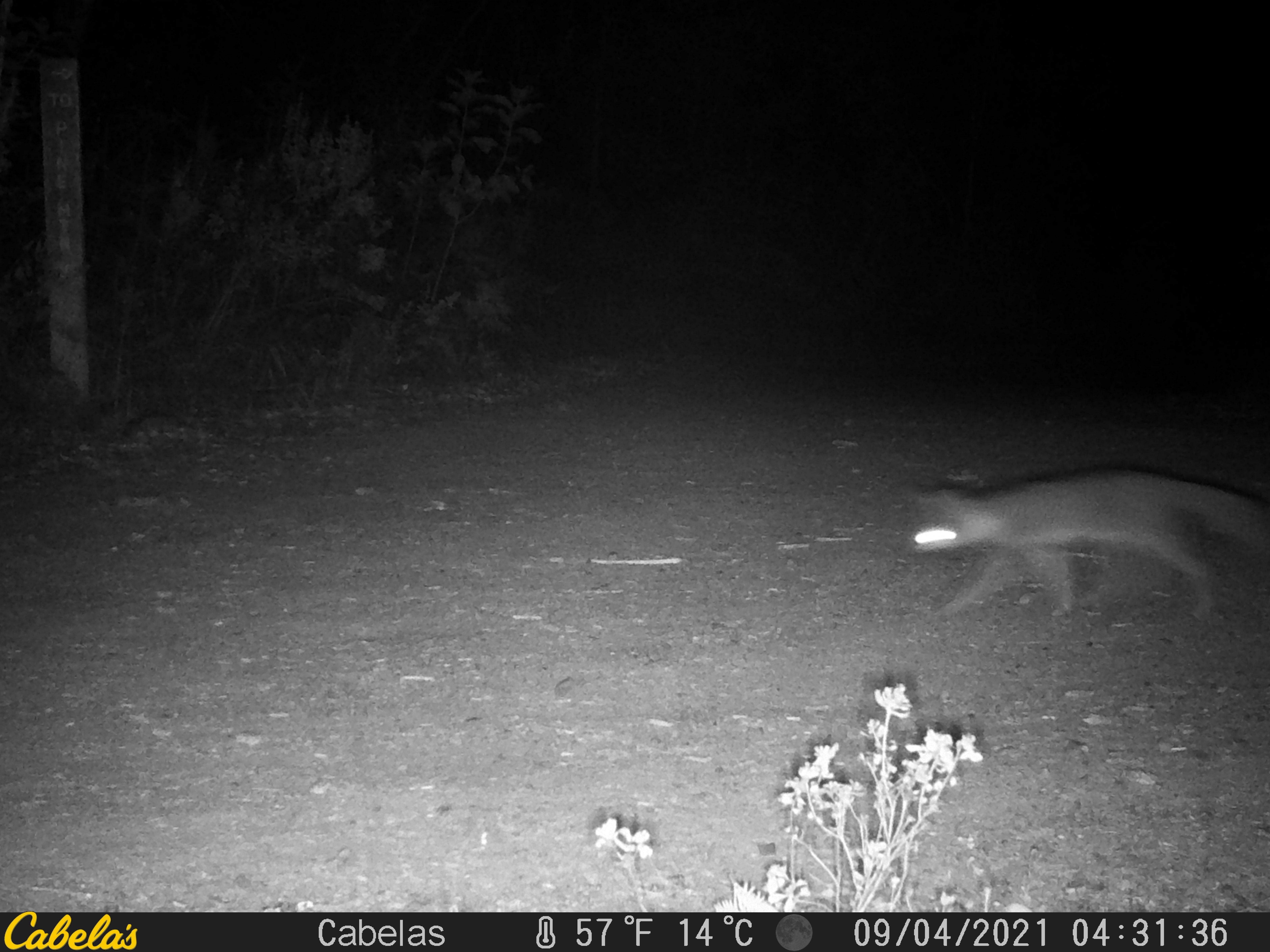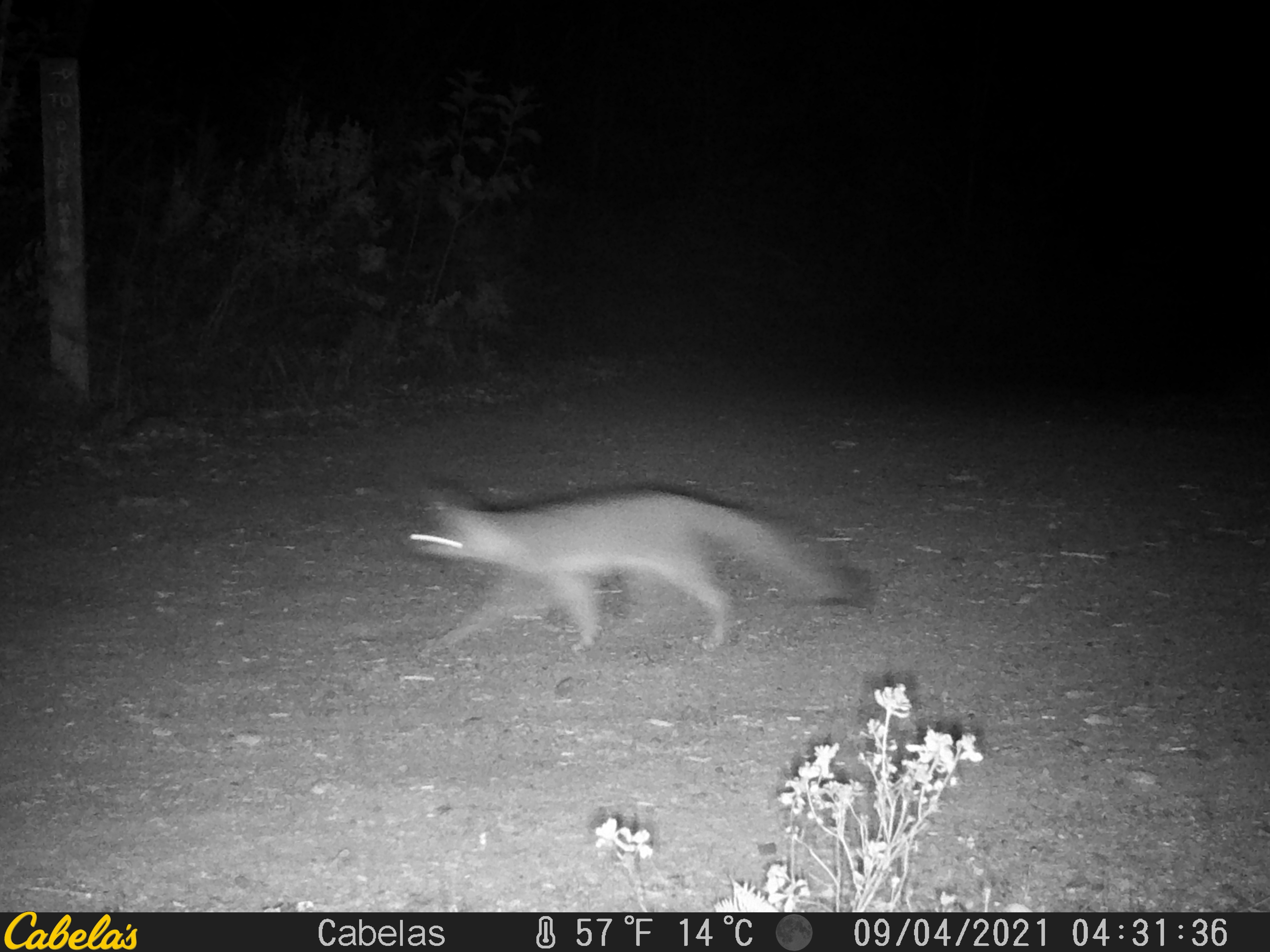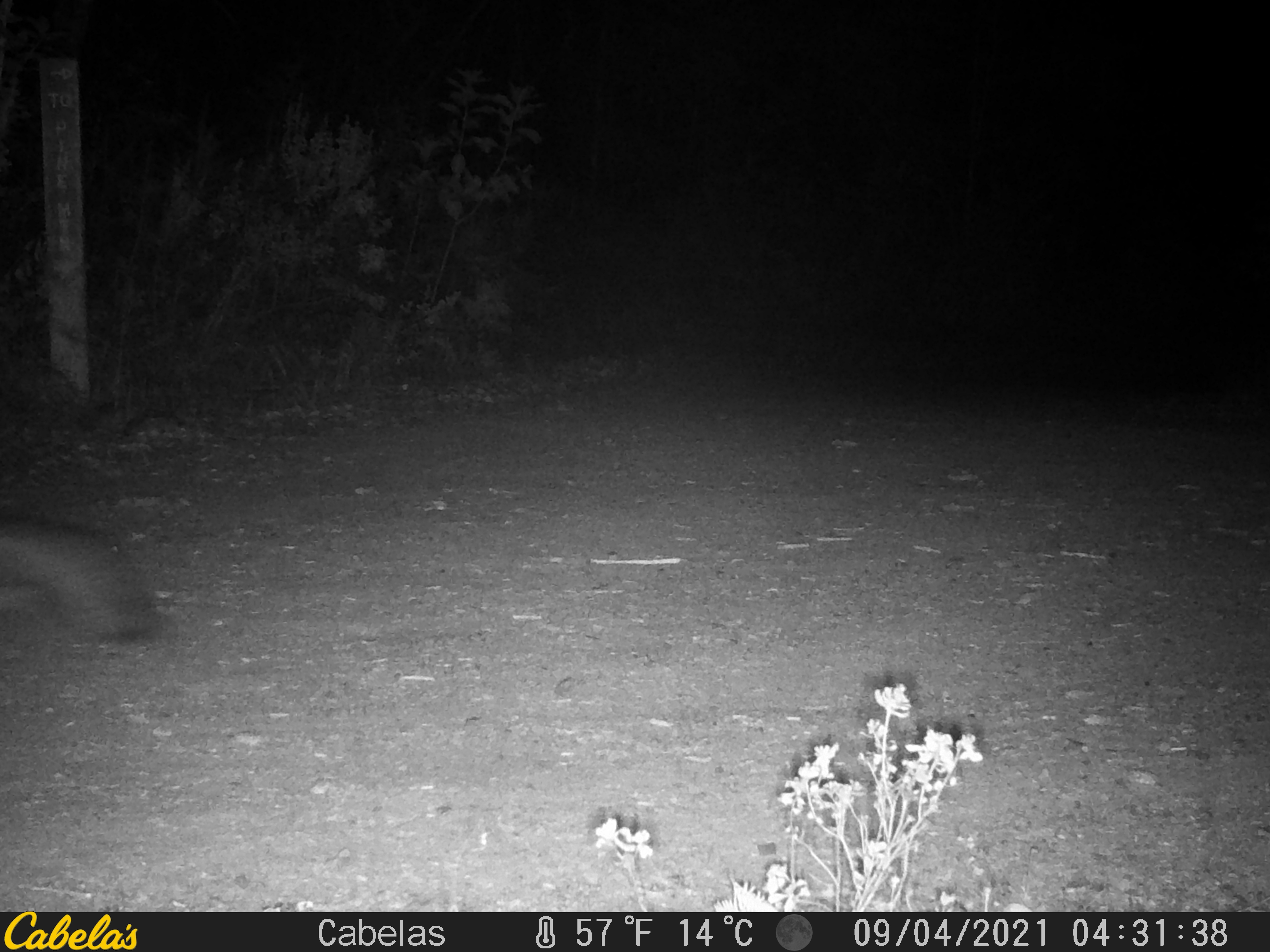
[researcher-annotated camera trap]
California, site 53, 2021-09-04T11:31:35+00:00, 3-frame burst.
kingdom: Animalia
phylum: Chordata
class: Mammalia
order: Carnivora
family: Canidae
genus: Urocyon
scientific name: Urocyon cinereoargenteus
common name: gray fox